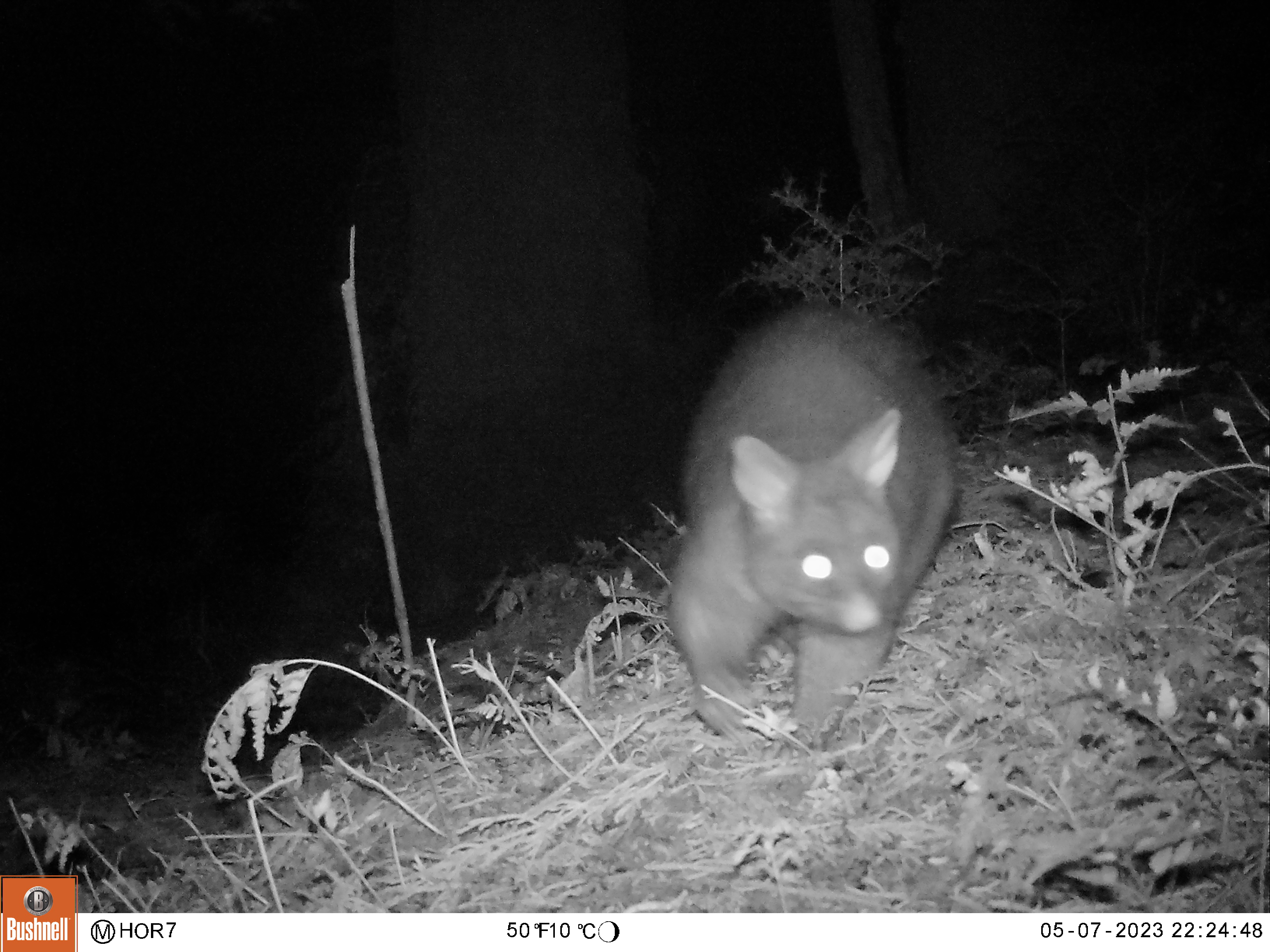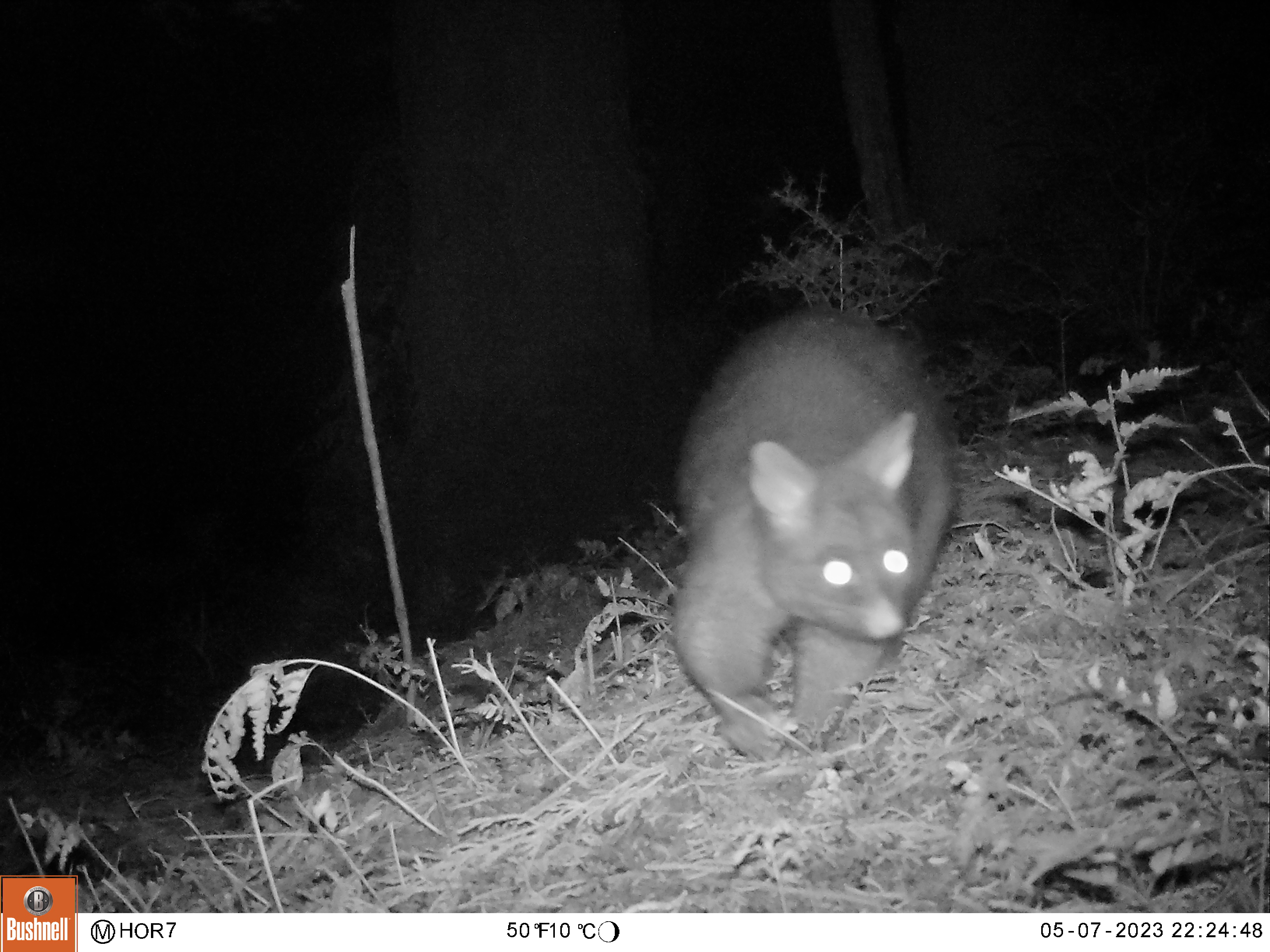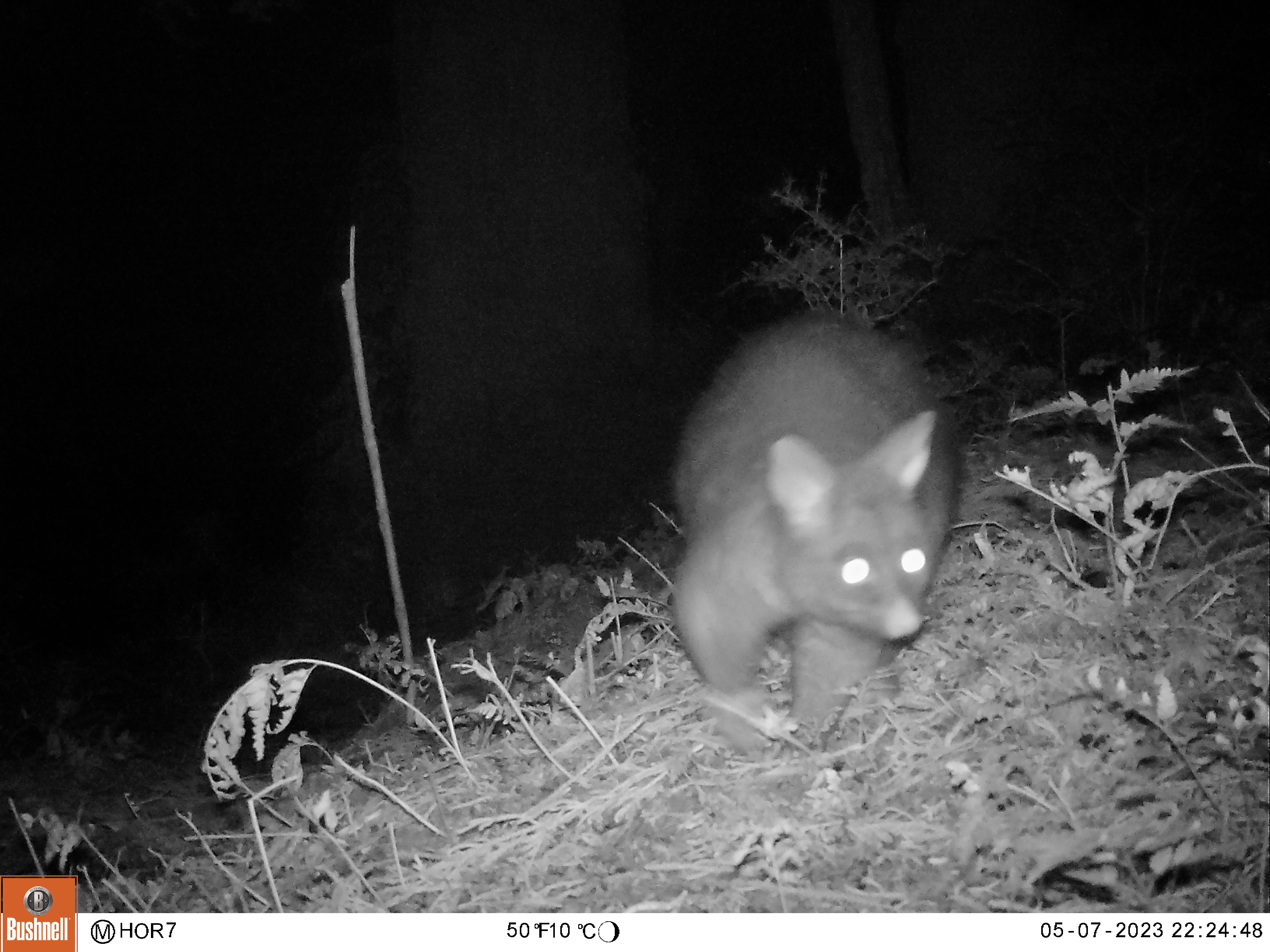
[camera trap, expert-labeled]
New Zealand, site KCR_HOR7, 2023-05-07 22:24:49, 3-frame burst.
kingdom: Animalia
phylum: Chordata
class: Mammalia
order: Diprotodontia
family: Phalangeridae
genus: Trichosurus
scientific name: Trichosurus vulpecula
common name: common brushtail possum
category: possum